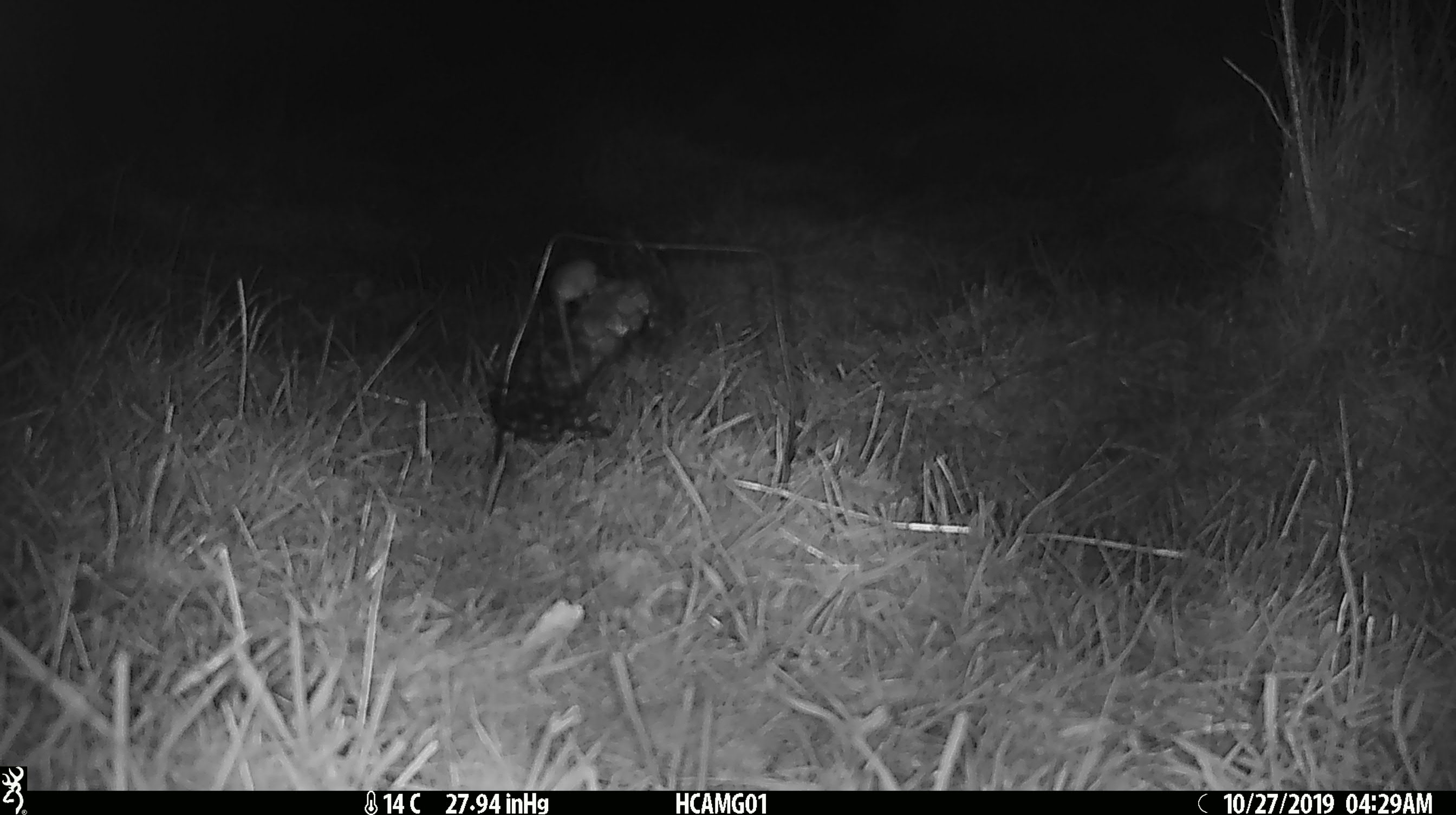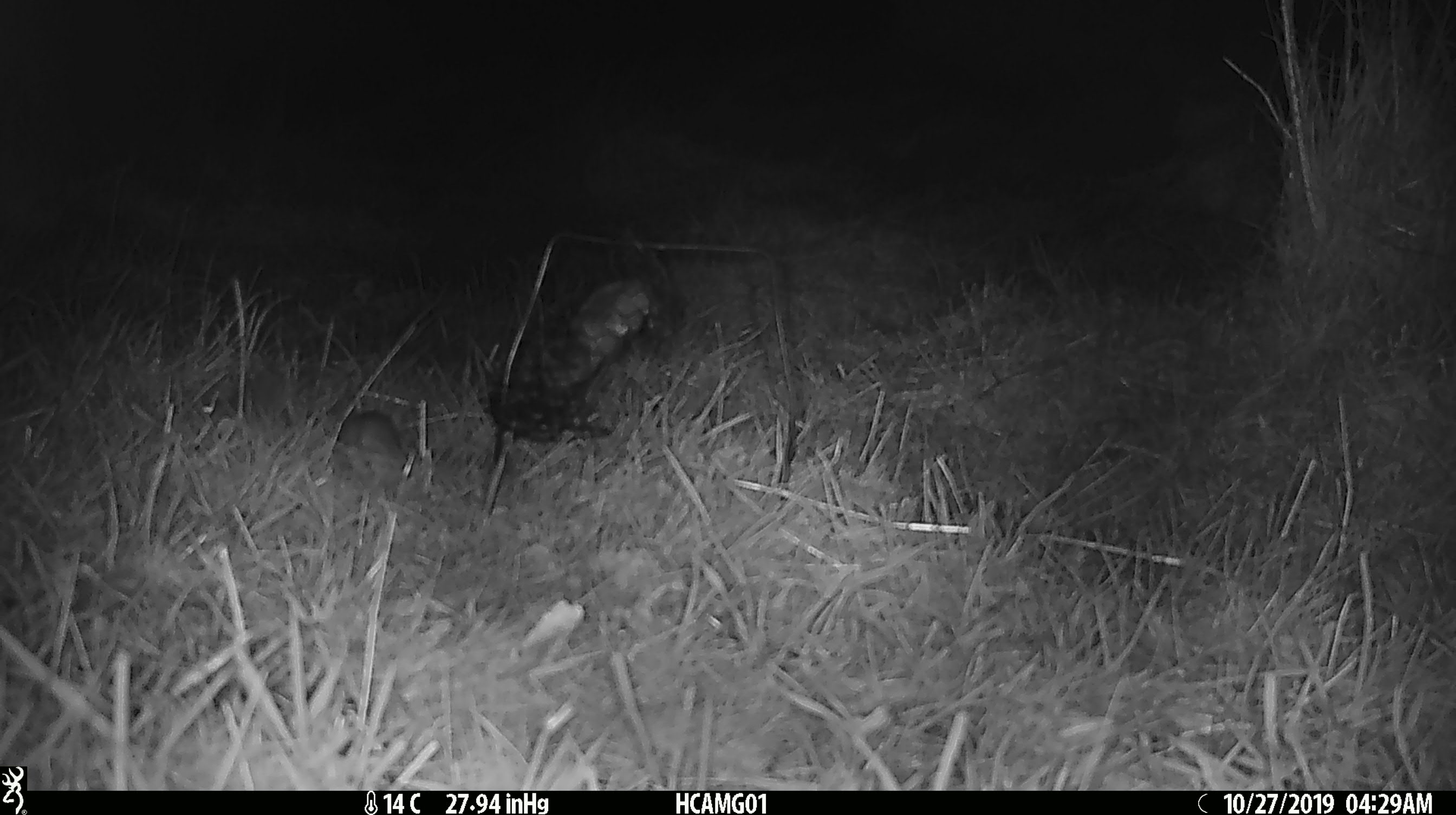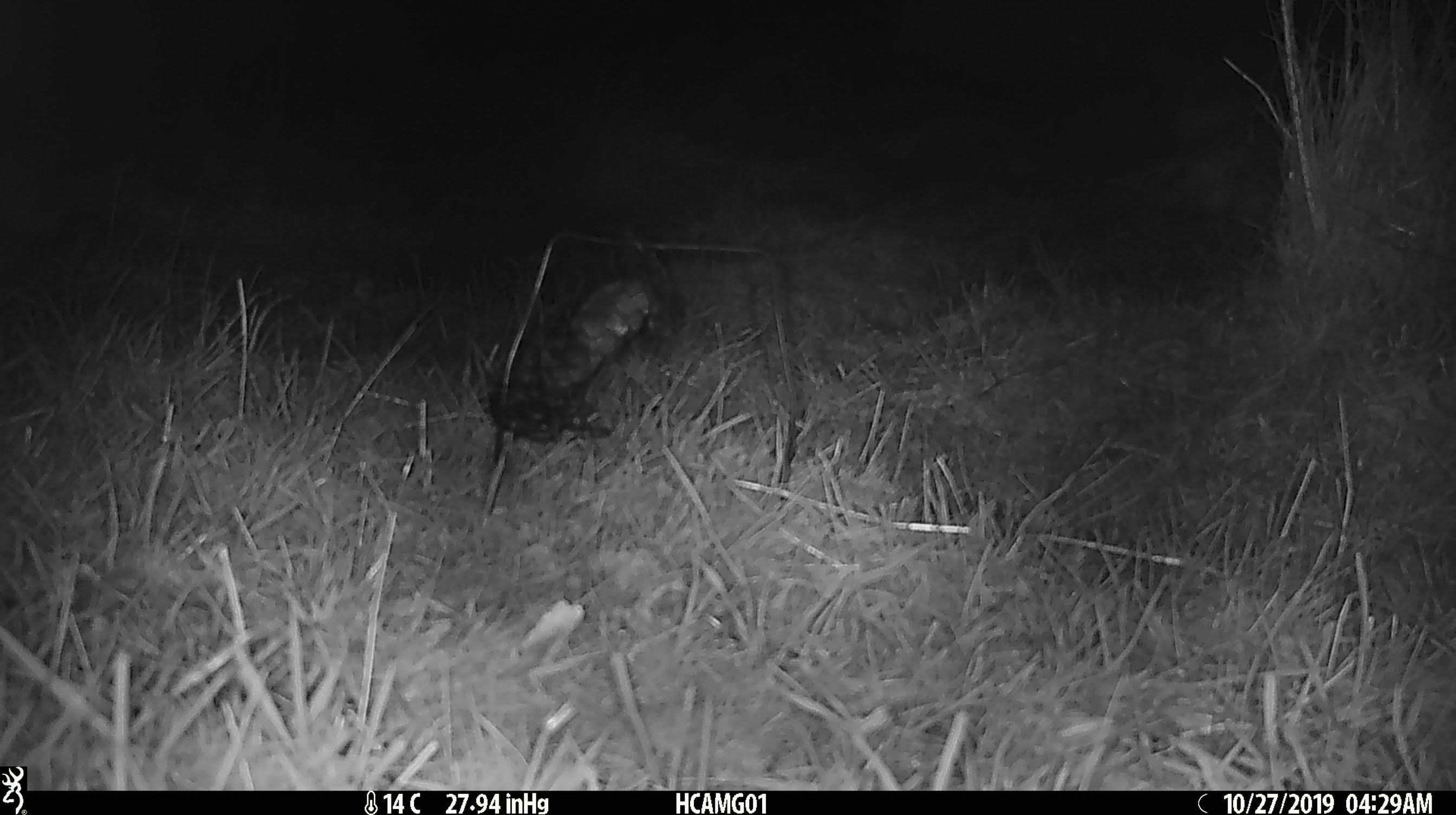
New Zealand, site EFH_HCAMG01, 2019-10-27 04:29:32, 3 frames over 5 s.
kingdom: Animalia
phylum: Chordata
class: Mammalia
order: Rodentia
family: Muridae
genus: Mus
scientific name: Mus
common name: mouse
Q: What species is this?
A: Mouse (Mus).